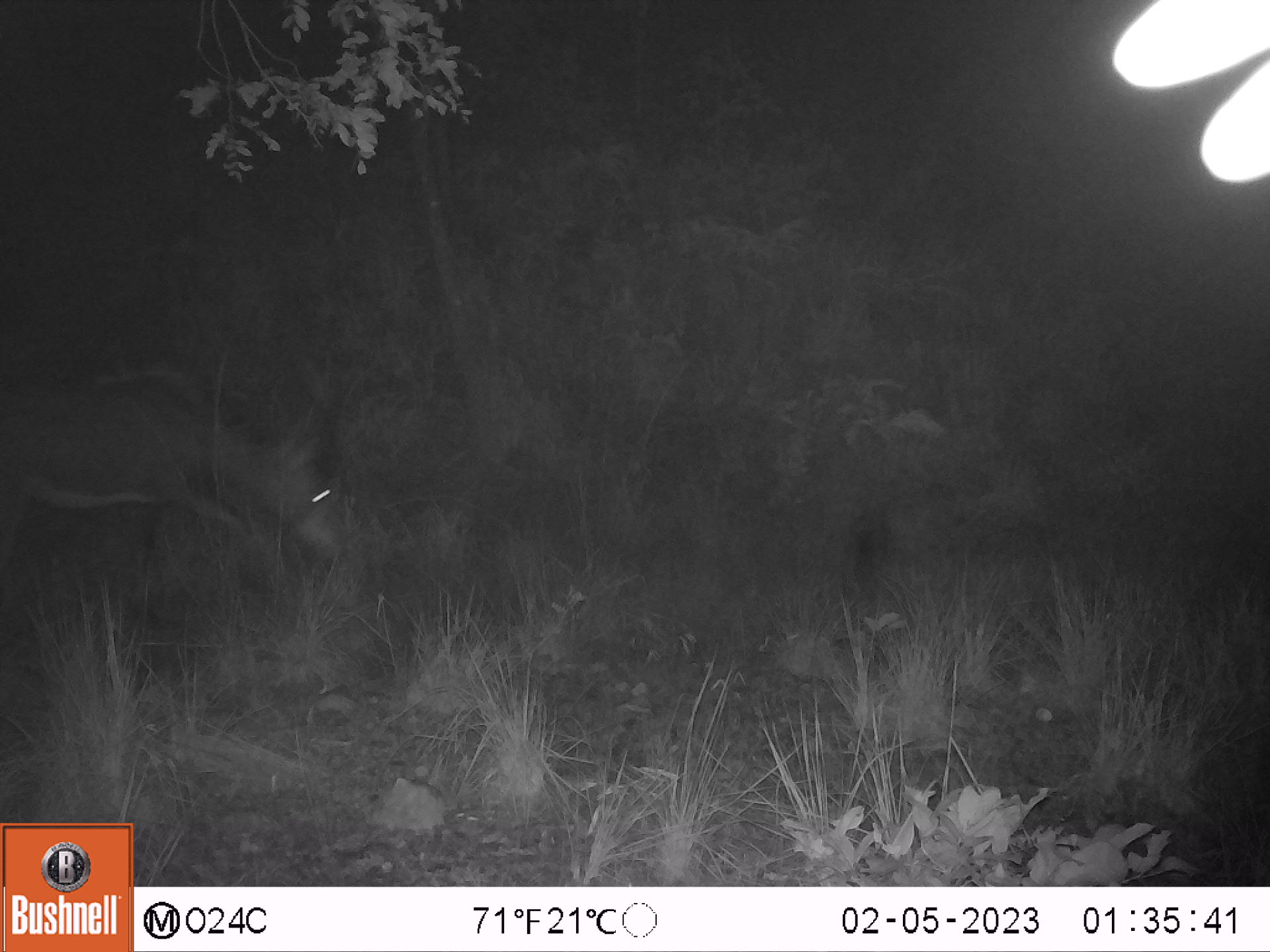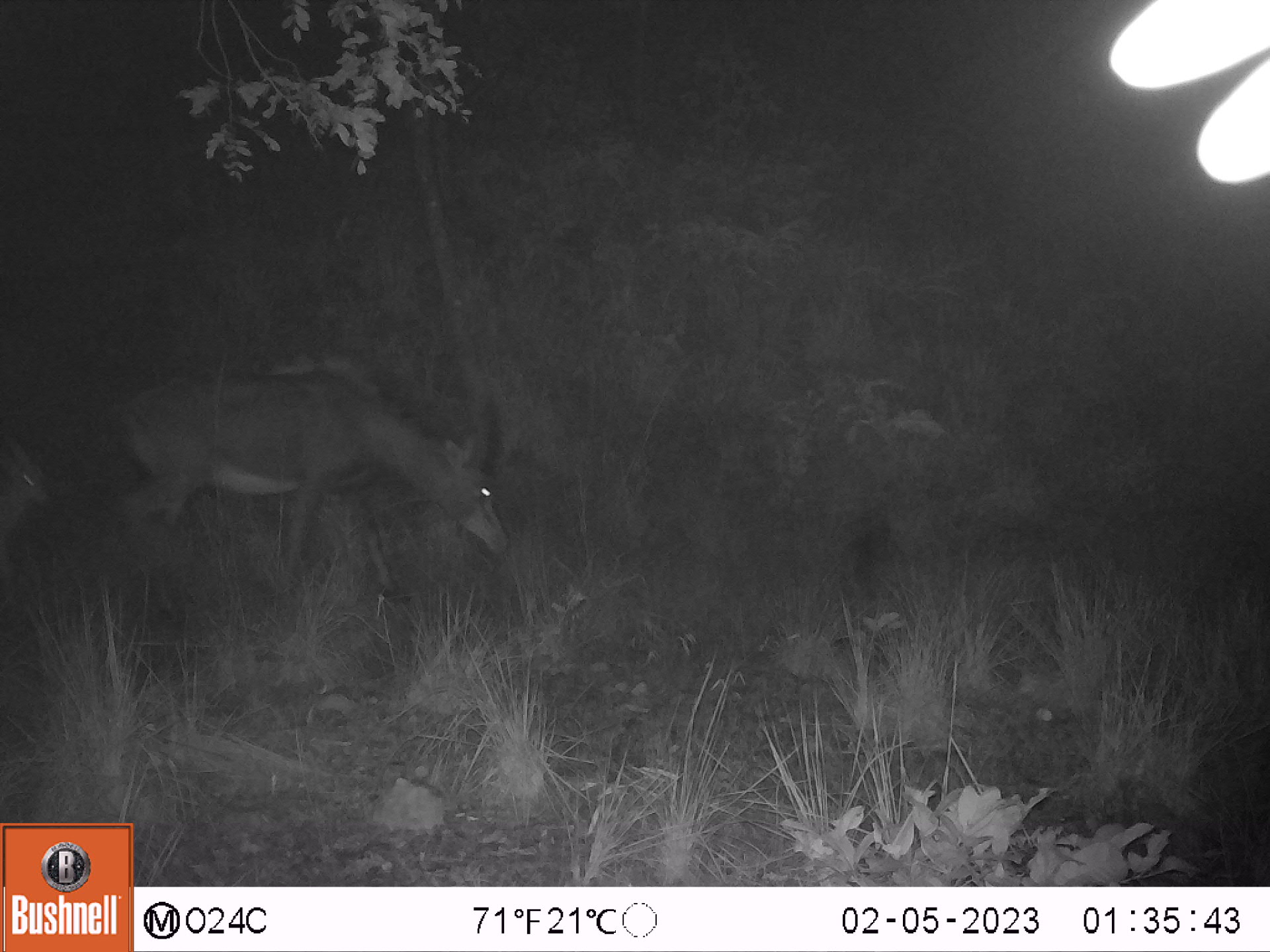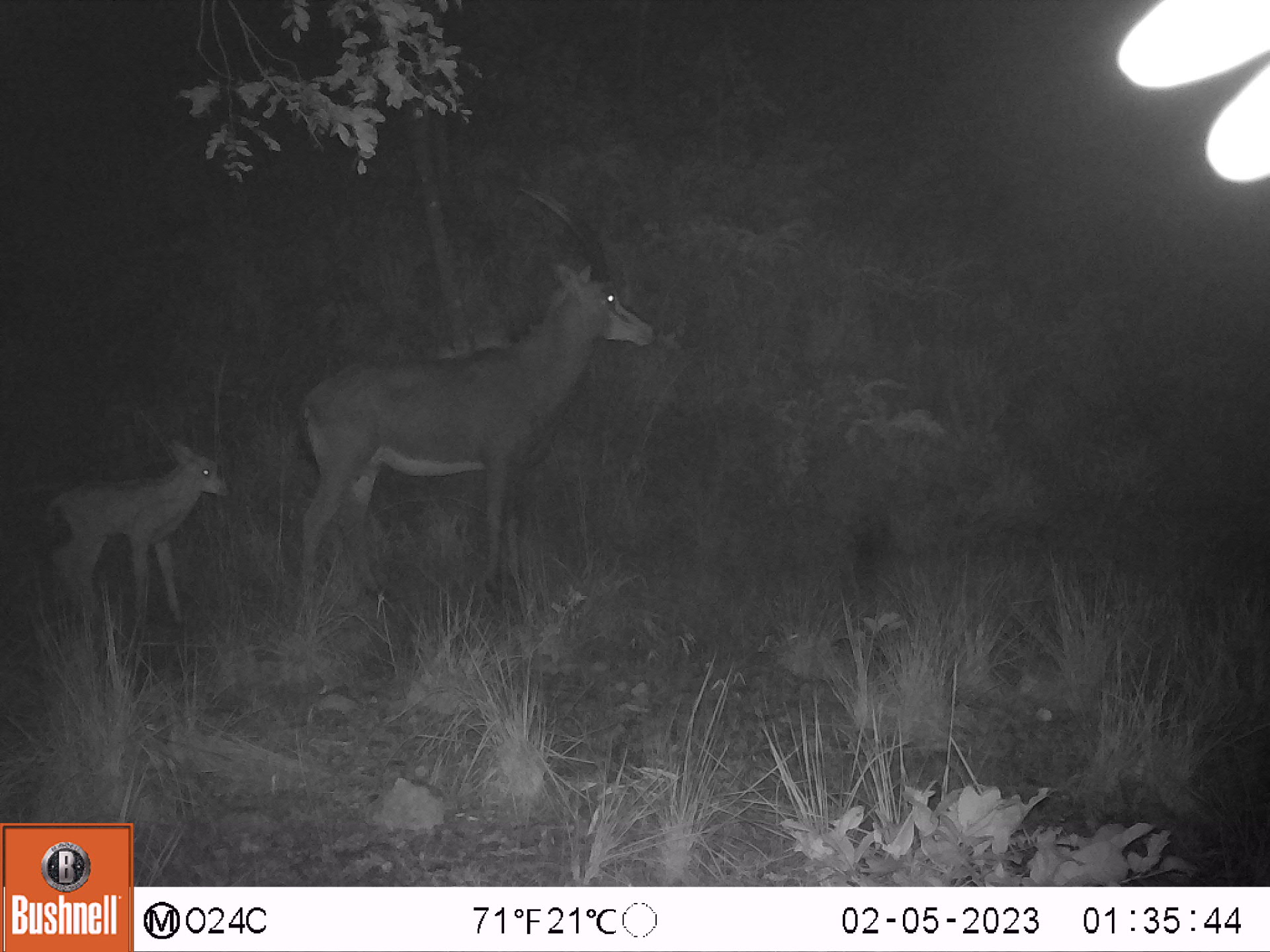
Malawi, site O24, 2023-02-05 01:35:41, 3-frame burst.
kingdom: Animalia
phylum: Chordata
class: Mammalia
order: Artiodactyla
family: Bovidae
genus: Hippotragus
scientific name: Hippotragus niger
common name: sable antelope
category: sable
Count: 1.